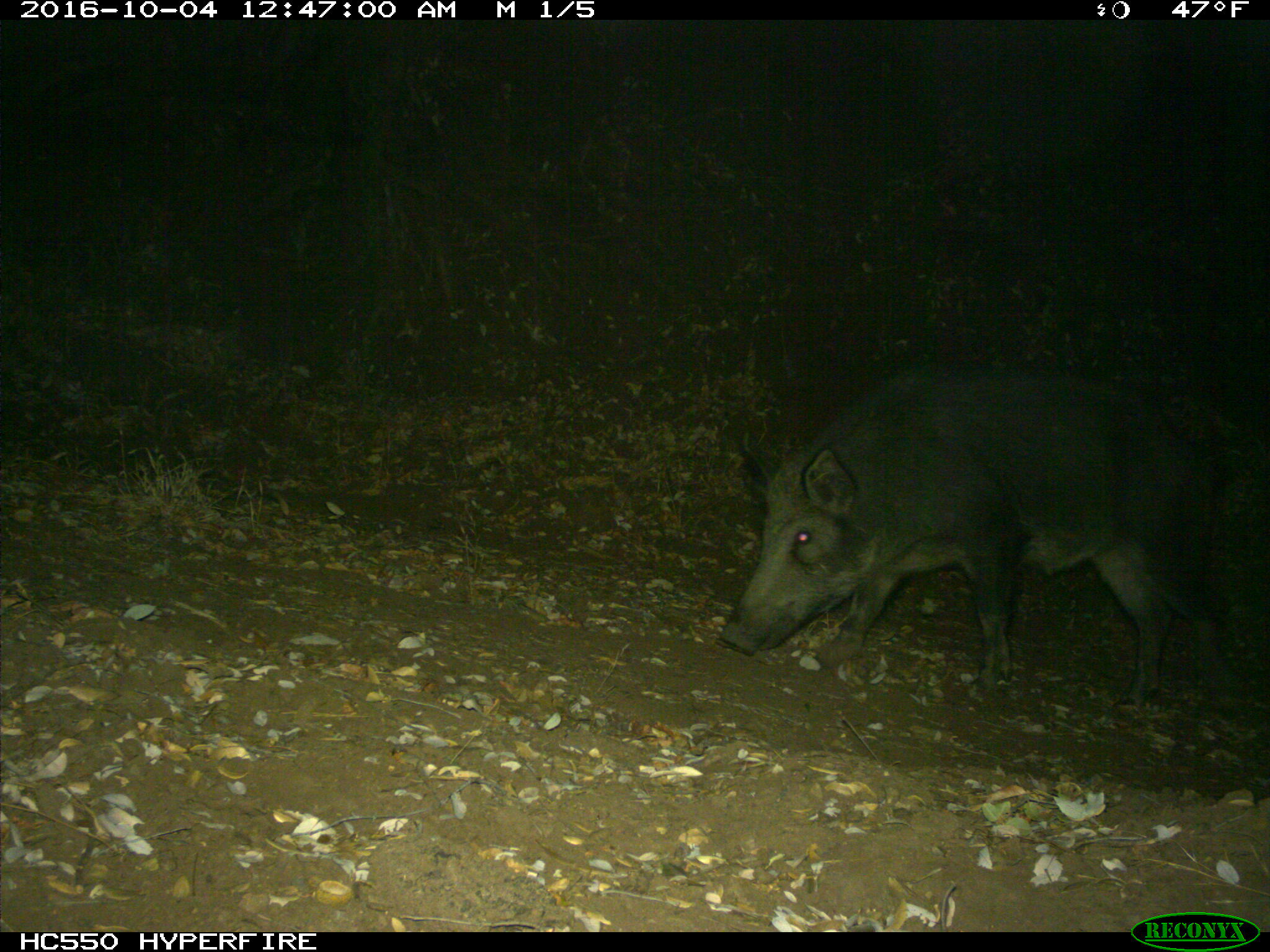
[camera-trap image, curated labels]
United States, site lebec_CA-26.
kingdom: Animalia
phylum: Chordata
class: Mammalia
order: Artiodactyla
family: Suidae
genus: Sus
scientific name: Sus scrofa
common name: wild boar